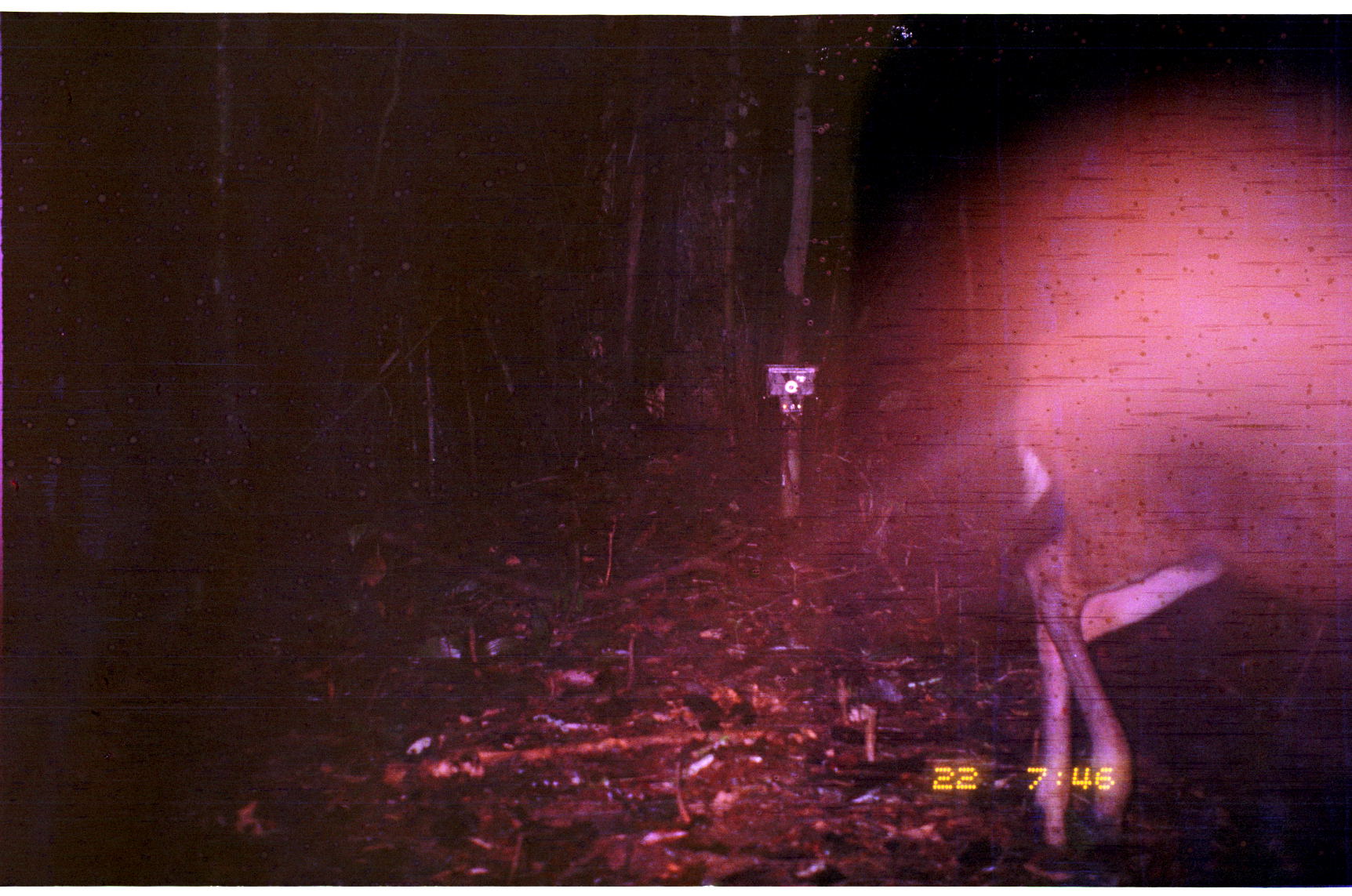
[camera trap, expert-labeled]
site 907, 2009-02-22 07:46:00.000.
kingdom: Animalia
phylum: Chordata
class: Mammalia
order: Artiodactyla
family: Cervidae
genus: Mazama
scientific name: Mazama americana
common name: red brocket